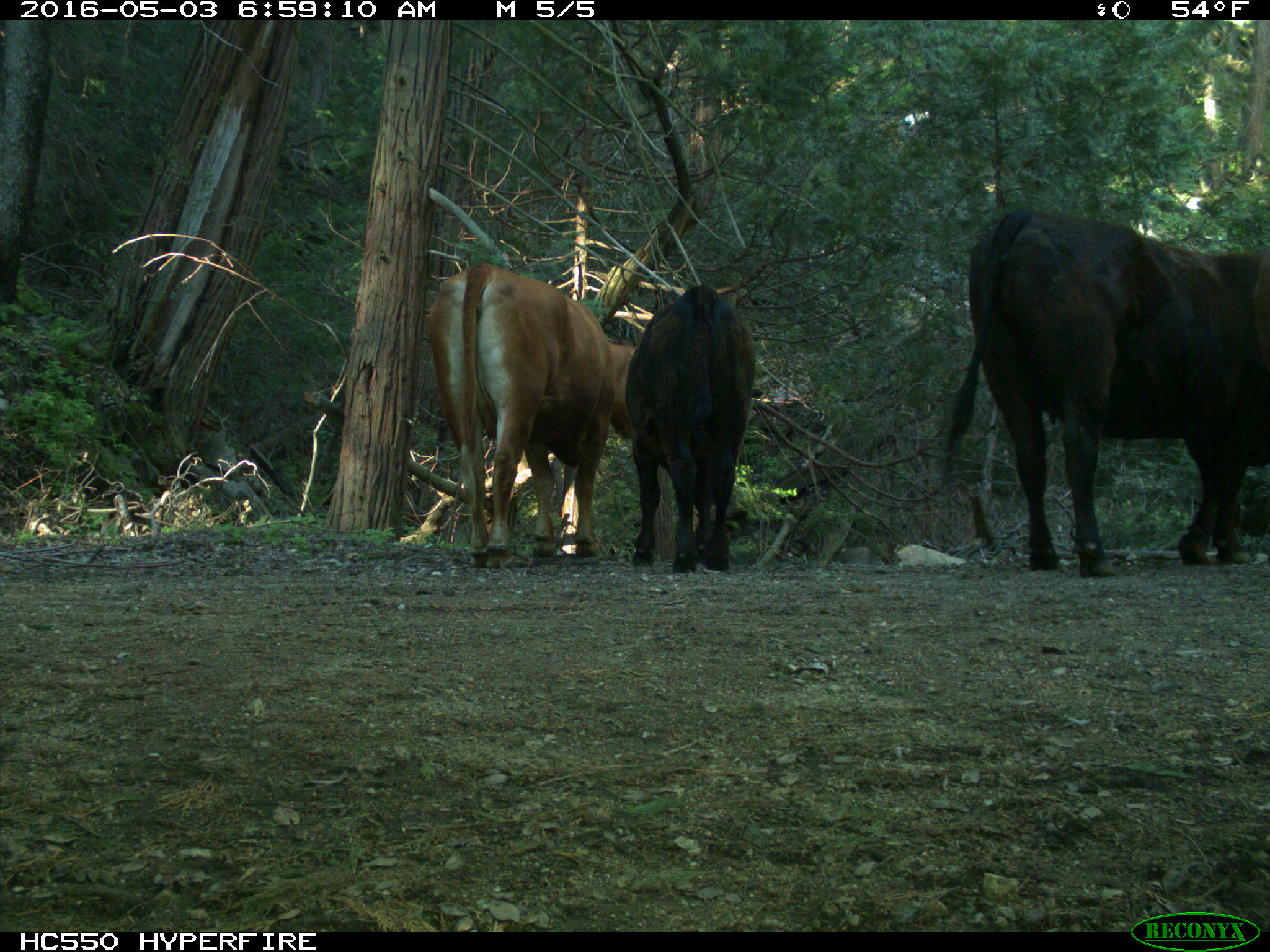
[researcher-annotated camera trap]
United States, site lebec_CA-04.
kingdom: Animalia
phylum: Chordata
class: Mammalia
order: Artiodactyla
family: Bovidae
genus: Bos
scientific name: Bos taurus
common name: domestic cow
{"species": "Bos taurus (domestic cow)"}